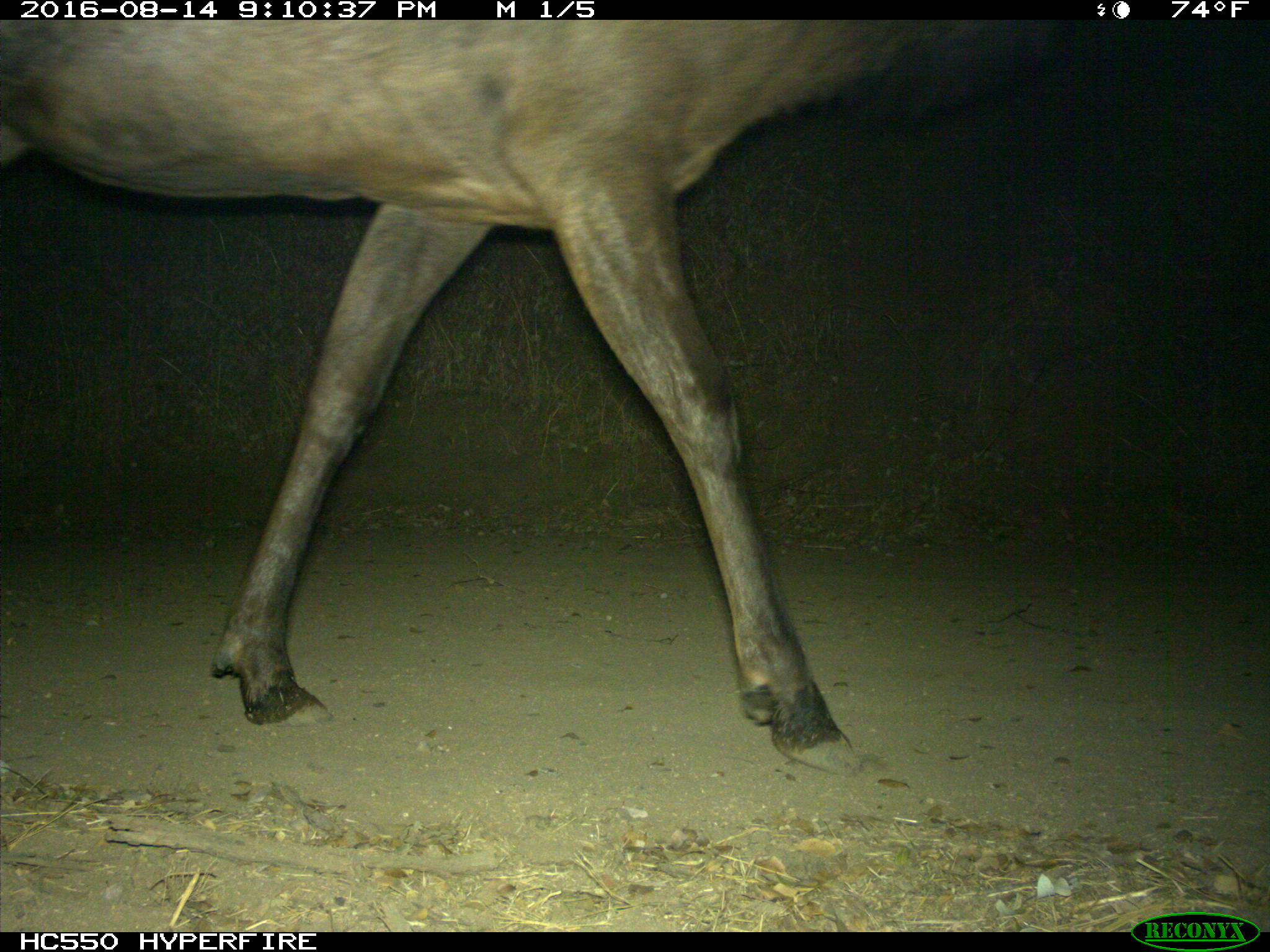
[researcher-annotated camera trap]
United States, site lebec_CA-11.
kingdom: Animalia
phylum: Chordata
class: Mammalia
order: Artiodactyla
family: Cervidae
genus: Cervus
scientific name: Cervus canadensis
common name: elk